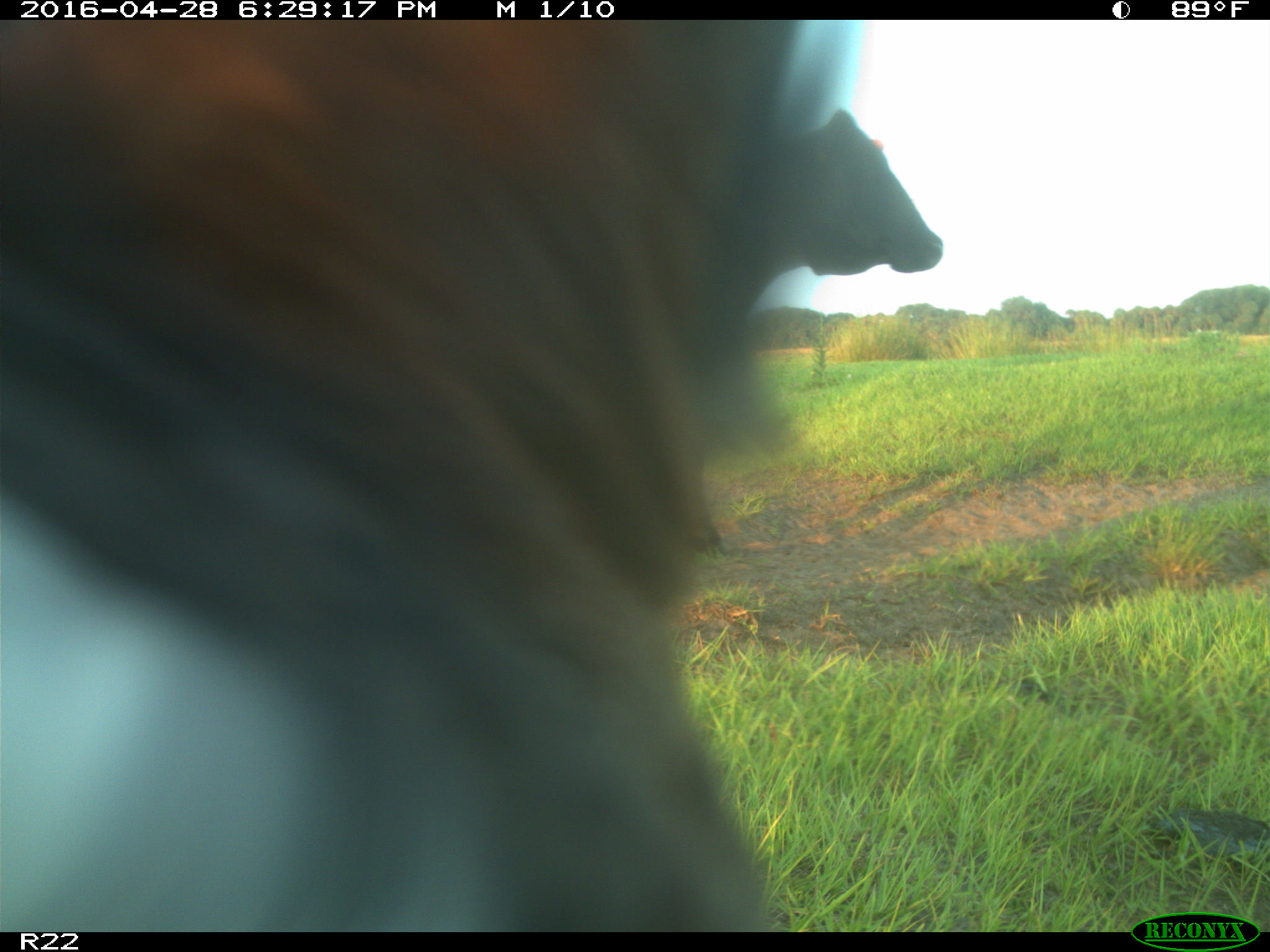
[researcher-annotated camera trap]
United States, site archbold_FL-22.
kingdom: Animalia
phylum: Chordata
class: Mammalia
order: Artiodactyla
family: Bovidae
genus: Bos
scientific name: Bos taurus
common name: domestic cow